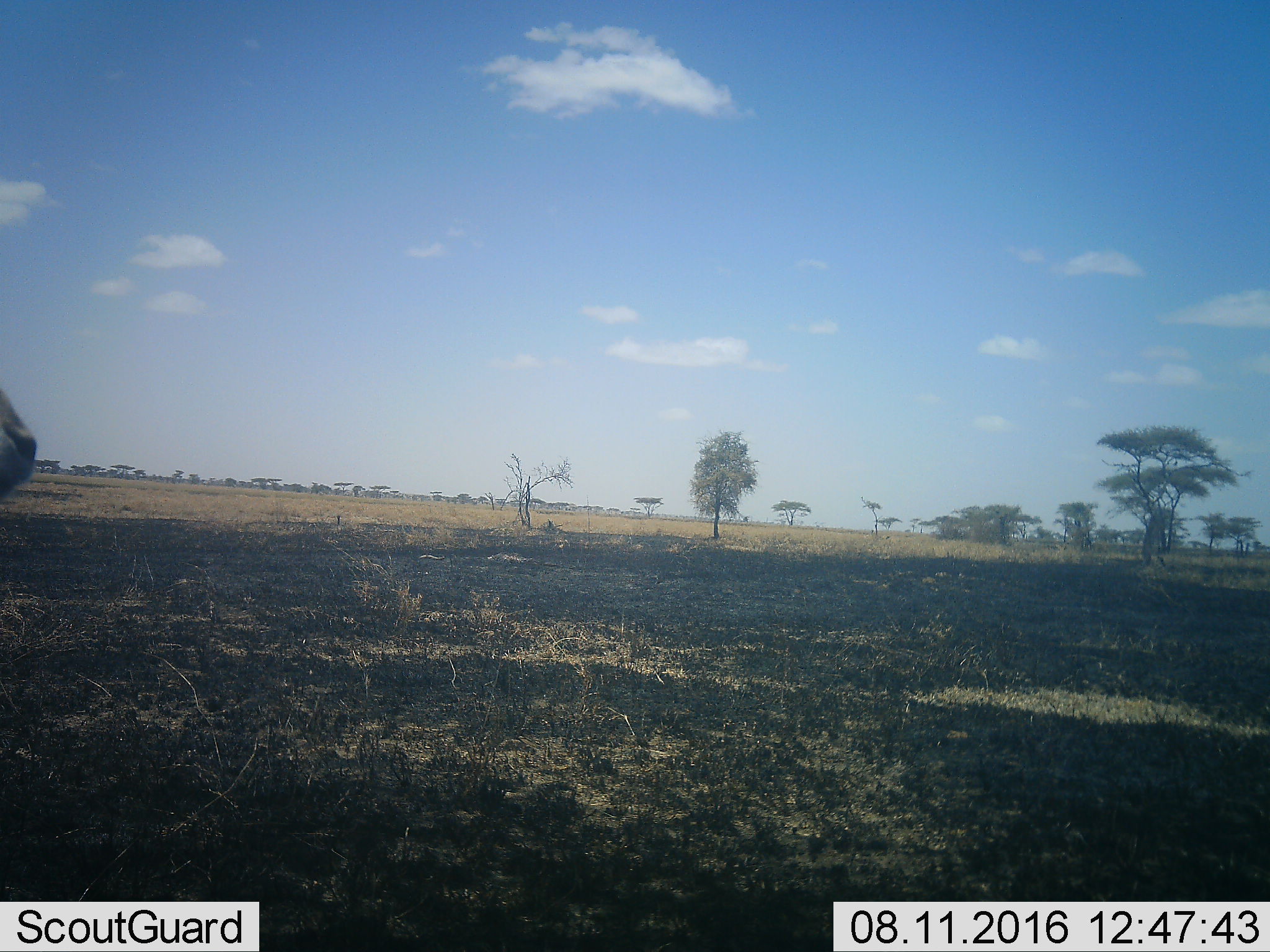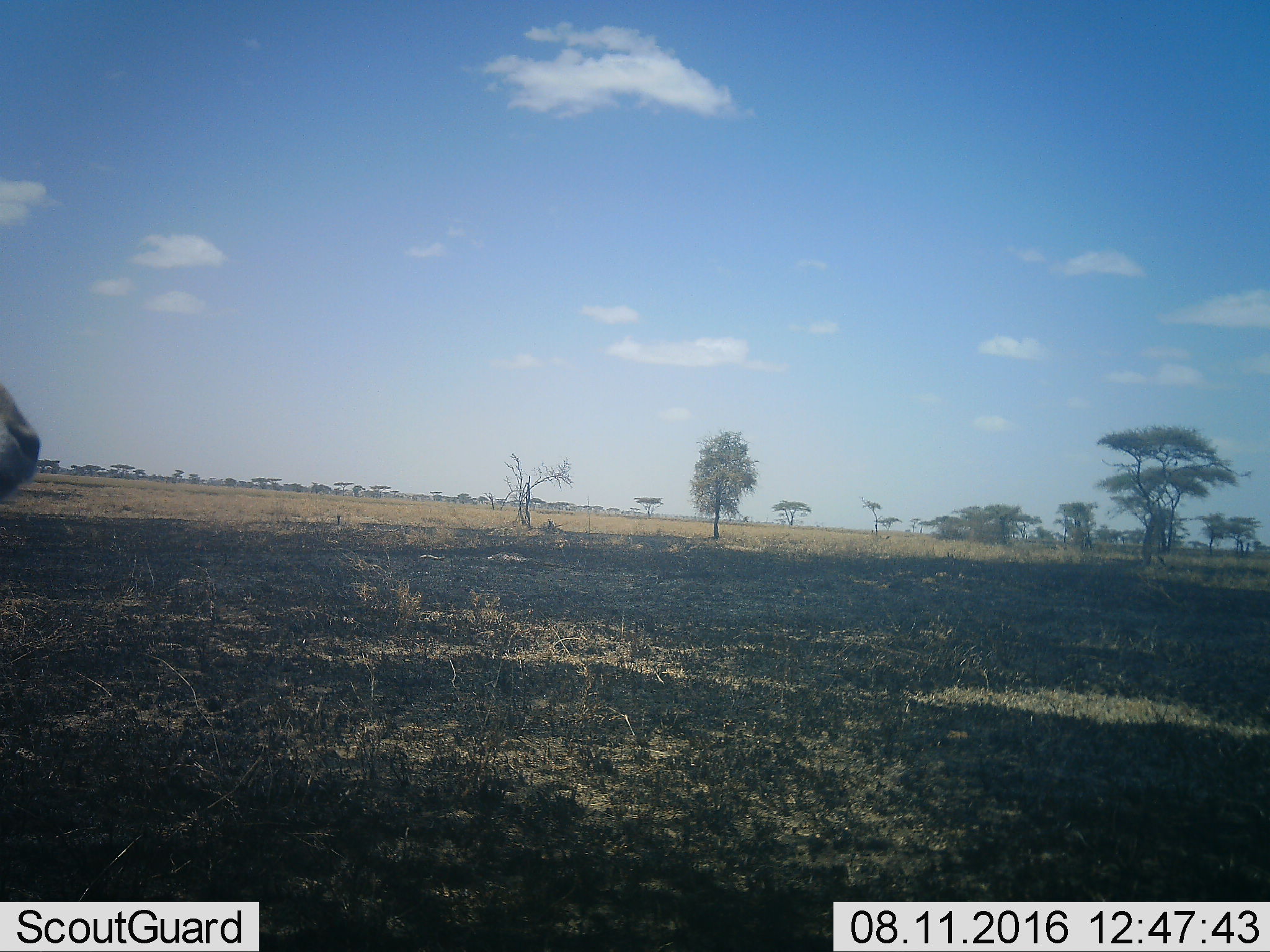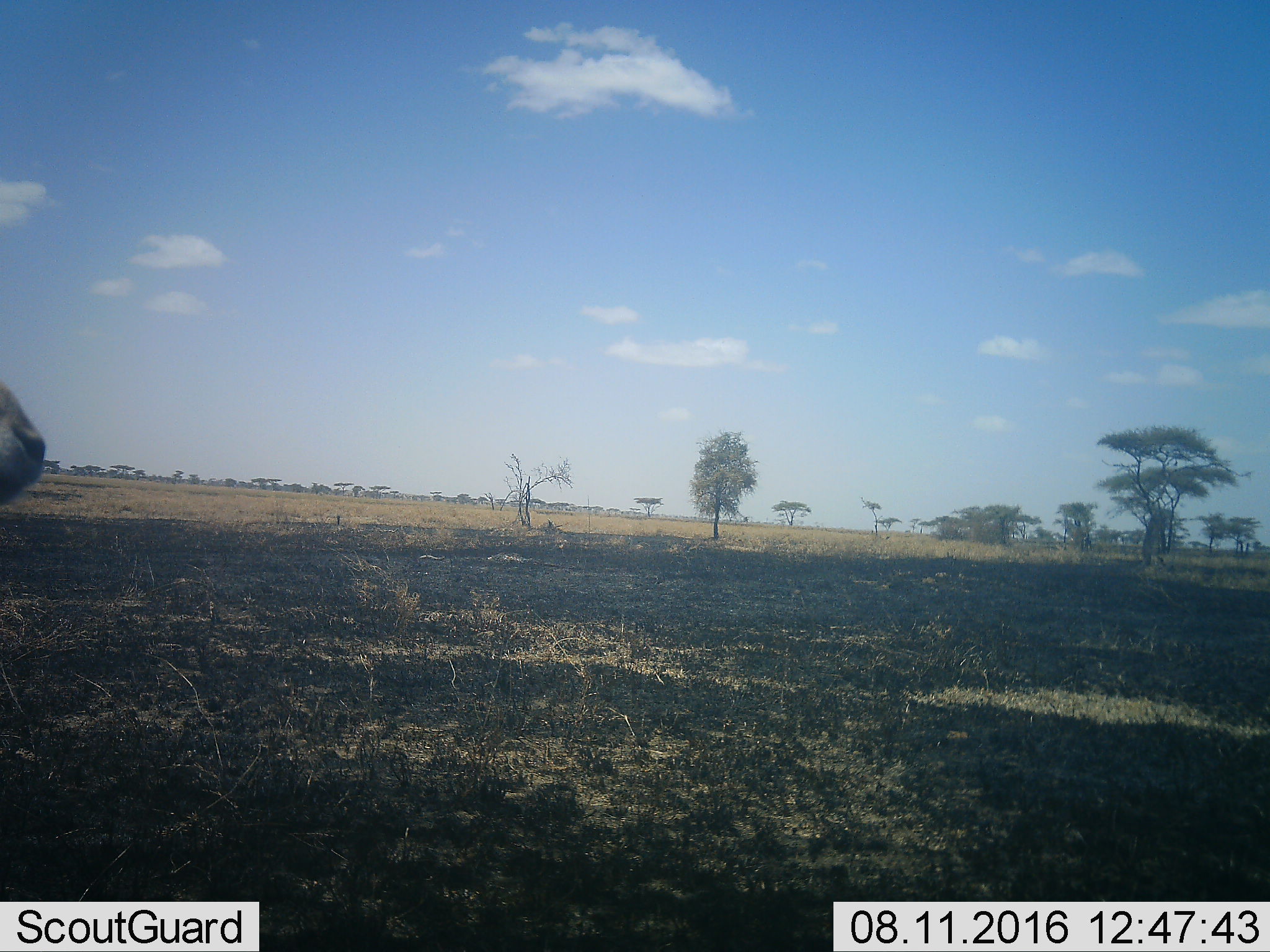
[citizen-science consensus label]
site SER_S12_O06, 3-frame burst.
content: unidentified animal